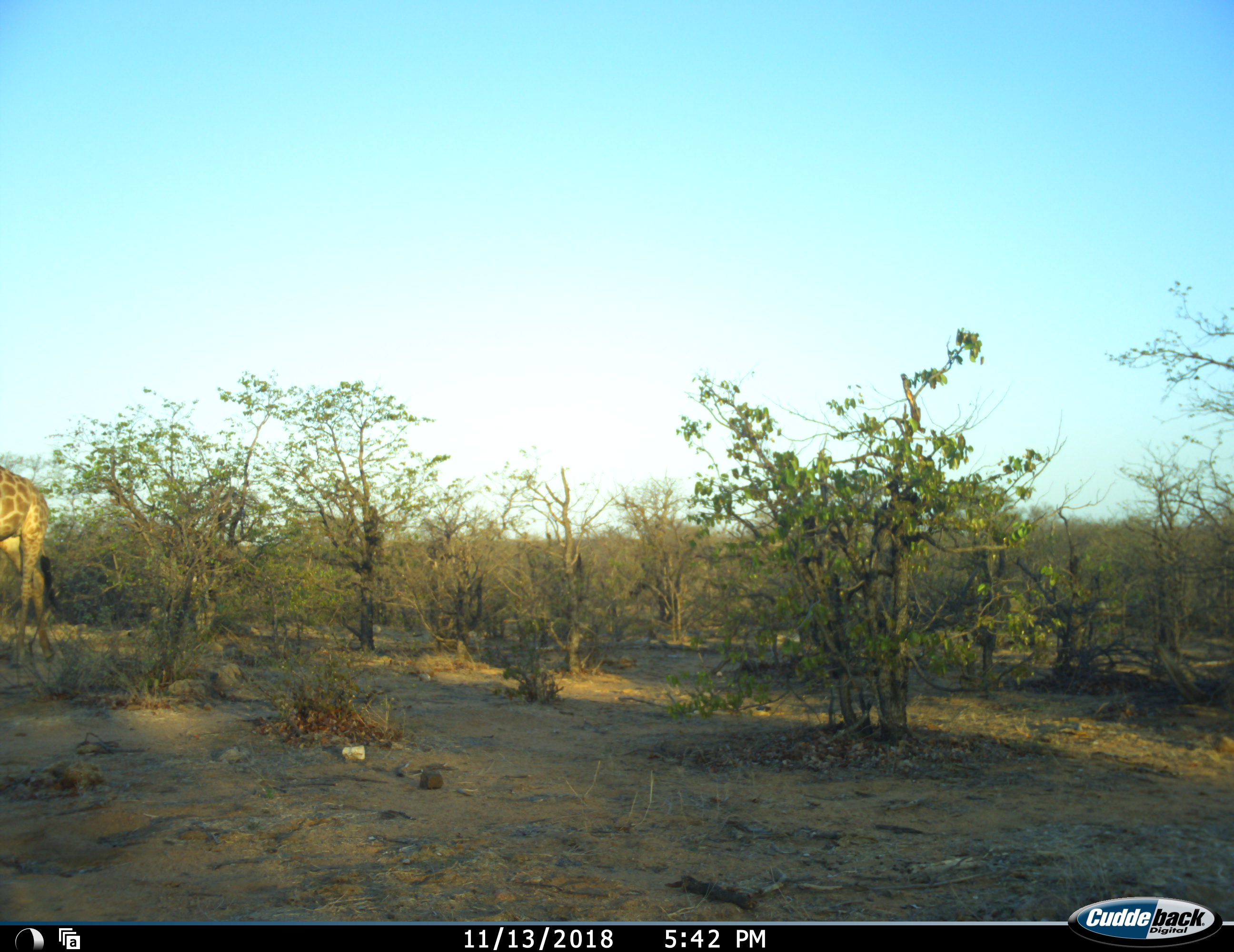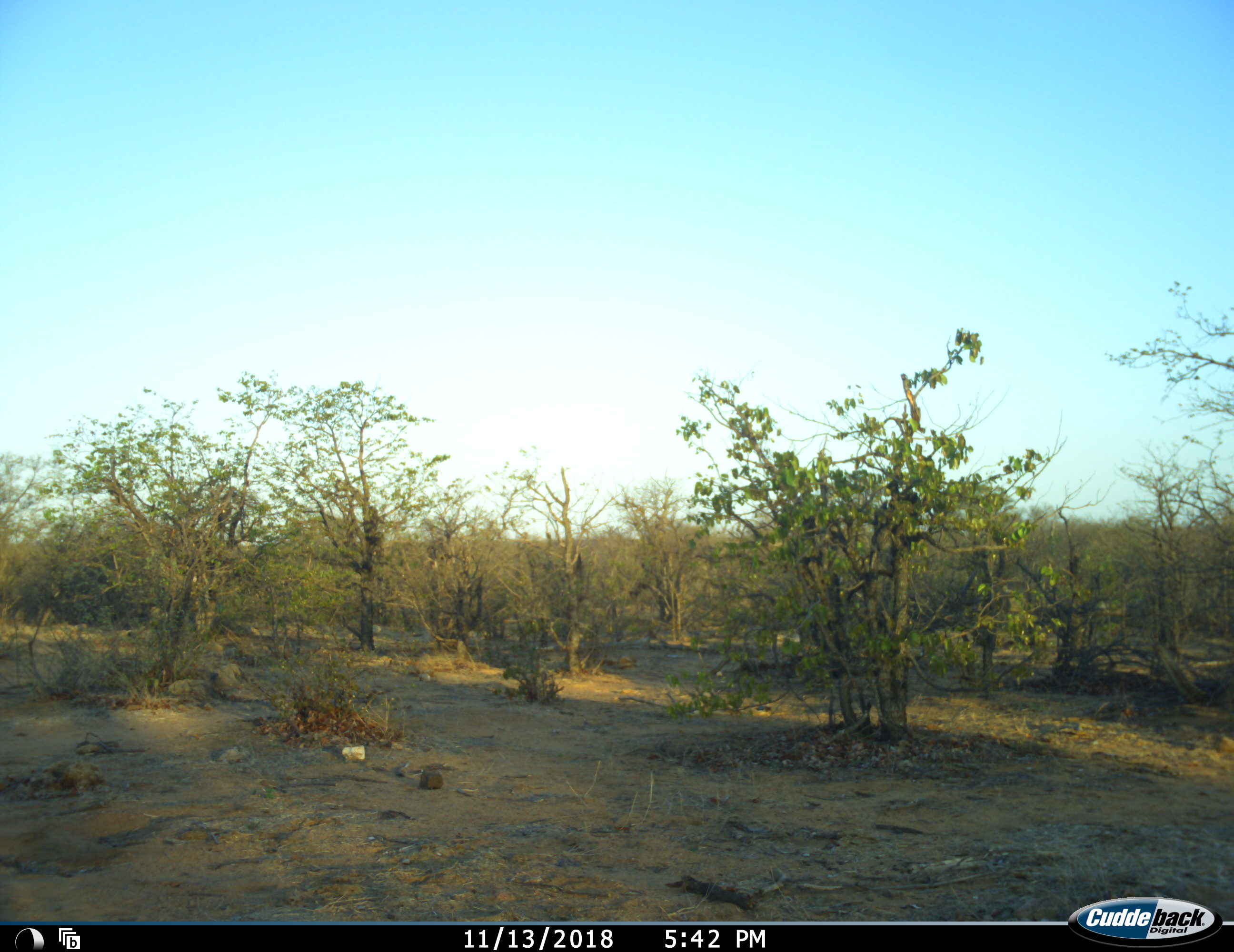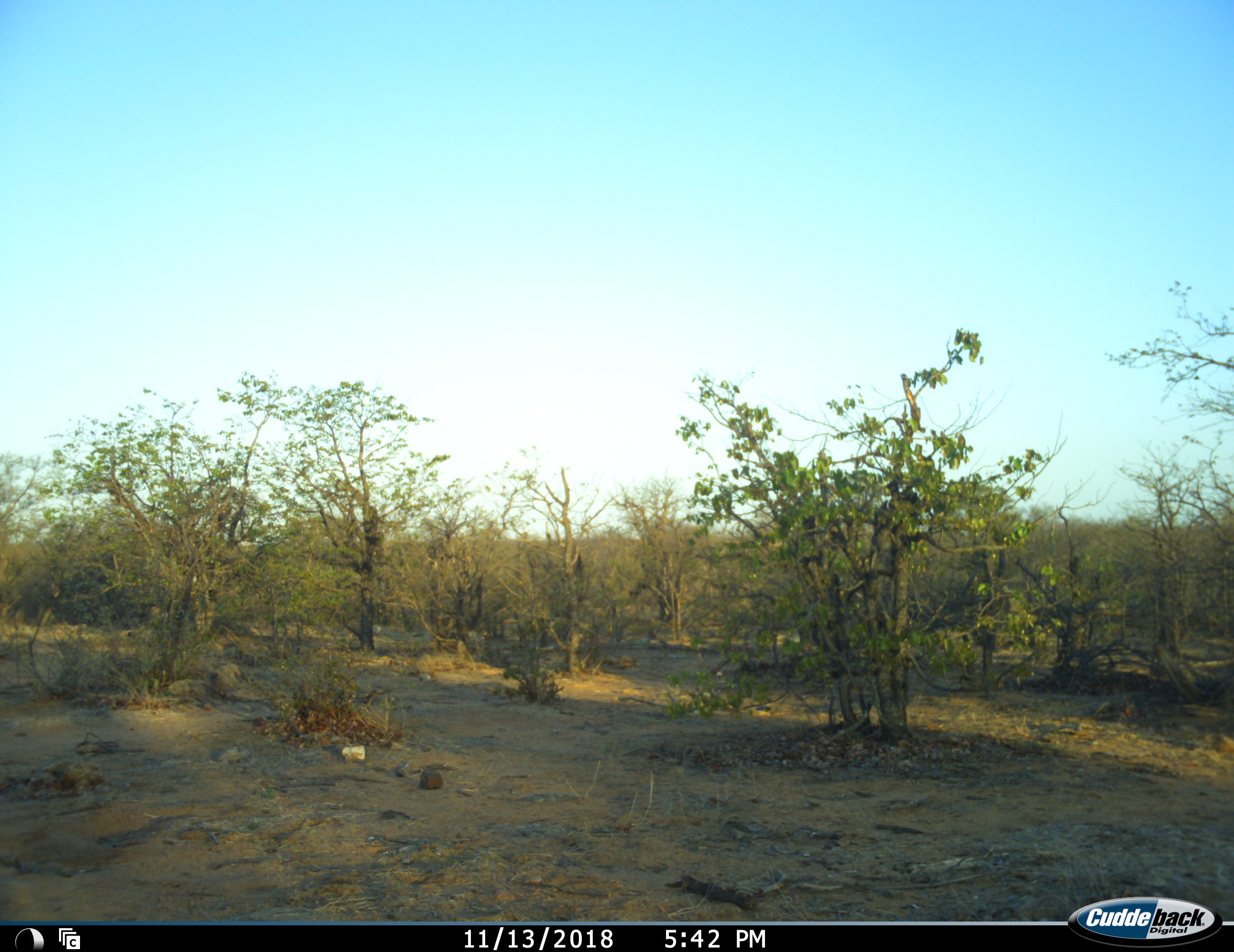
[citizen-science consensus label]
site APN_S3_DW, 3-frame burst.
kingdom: Animalia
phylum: Chordata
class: Mammalia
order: Artiodactyla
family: Giraffidae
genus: Giraffa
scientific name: Giraffa camelopardalis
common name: giraffe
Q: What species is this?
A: Giraffe (Giraffa camelopardalis).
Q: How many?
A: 1.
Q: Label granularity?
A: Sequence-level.